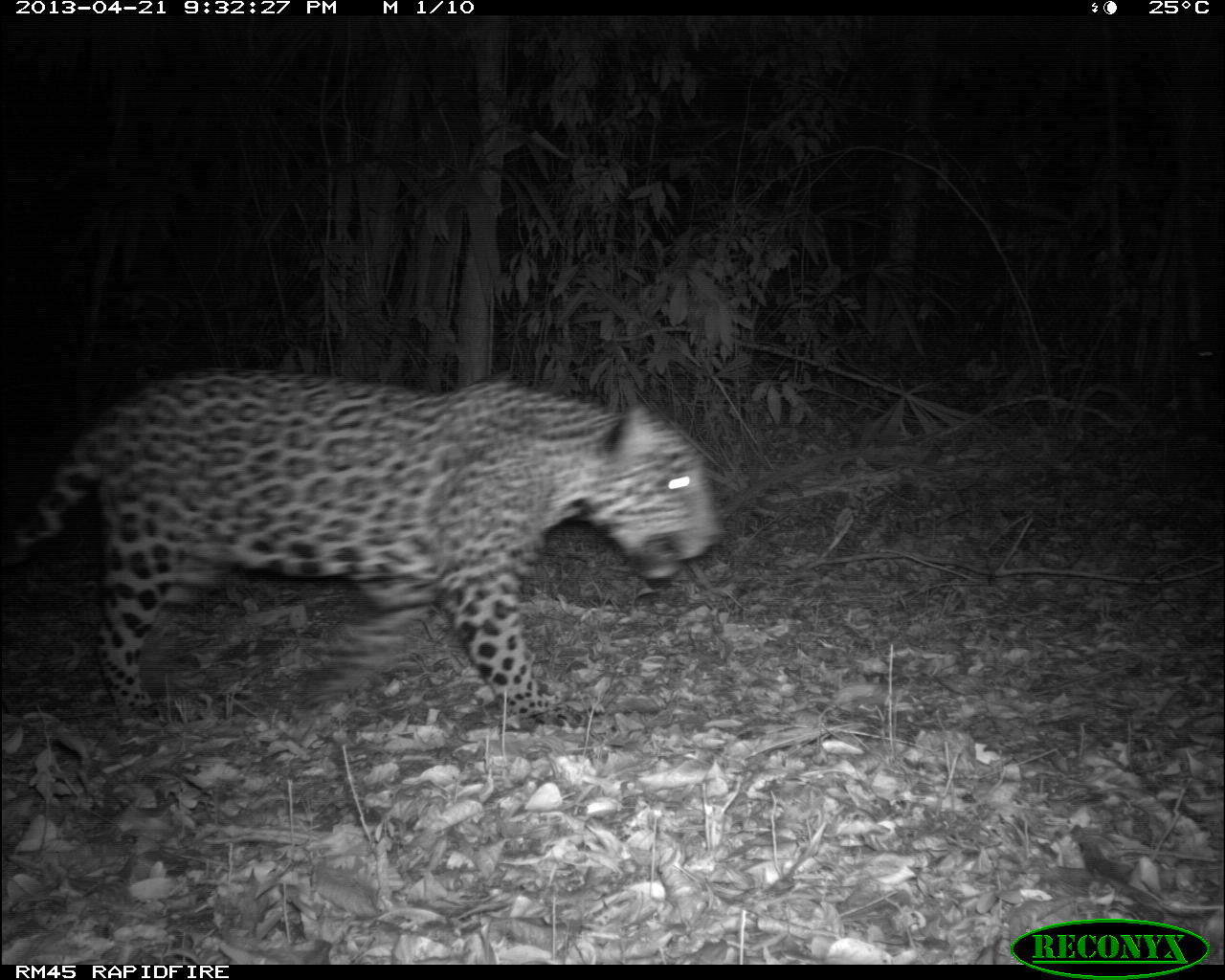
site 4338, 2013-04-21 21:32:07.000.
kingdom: Animalia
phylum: Chordata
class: Mammalia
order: Carnivora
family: Felidae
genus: Panthera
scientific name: Panthera onca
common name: jaguar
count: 1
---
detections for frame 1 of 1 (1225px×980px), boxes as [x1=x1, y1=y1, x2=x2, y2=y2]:
panthera onca: [x1=0, y1=364, x2=722, y2=729]